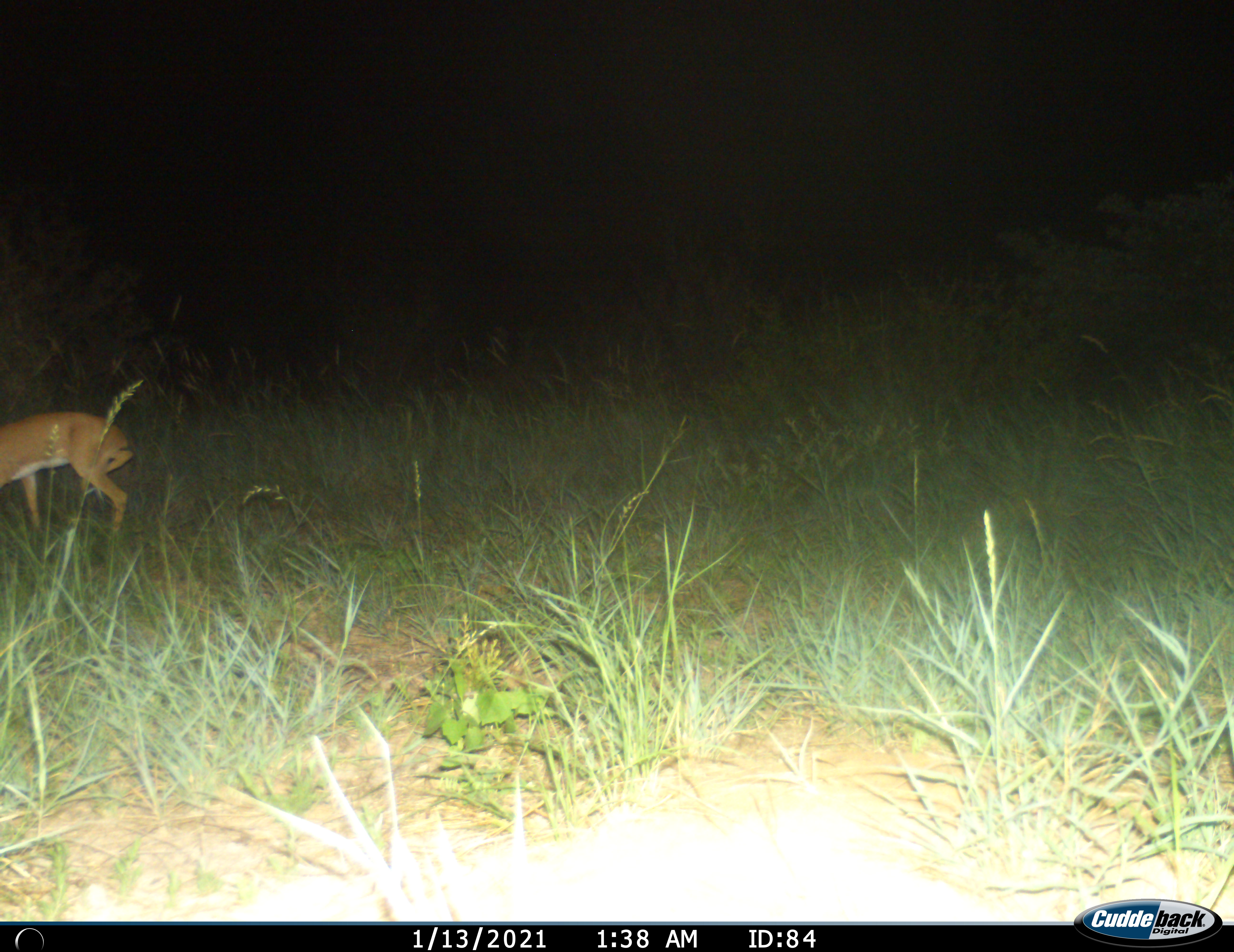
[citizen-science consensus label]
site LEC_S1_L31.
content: unidentified animal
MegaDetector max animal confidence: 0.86